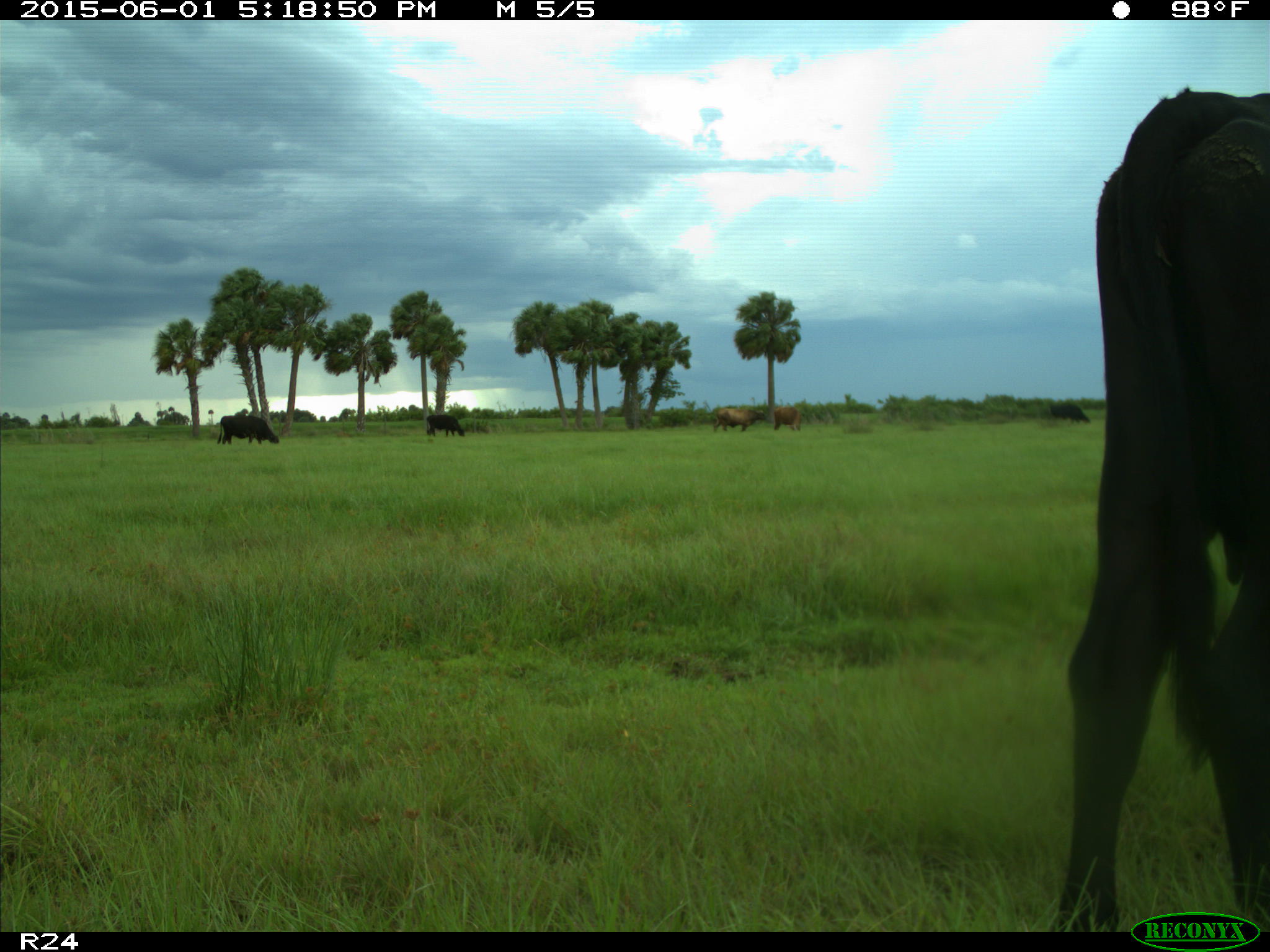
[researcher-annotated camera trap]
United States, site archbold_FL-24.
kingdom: Animalia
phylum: Chordata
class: Mammalia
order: Artiodactyla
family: Bovidae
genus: Bos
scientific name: Bos taurus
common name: domestic cow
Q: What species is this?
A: Bos taurus (domestic cow).